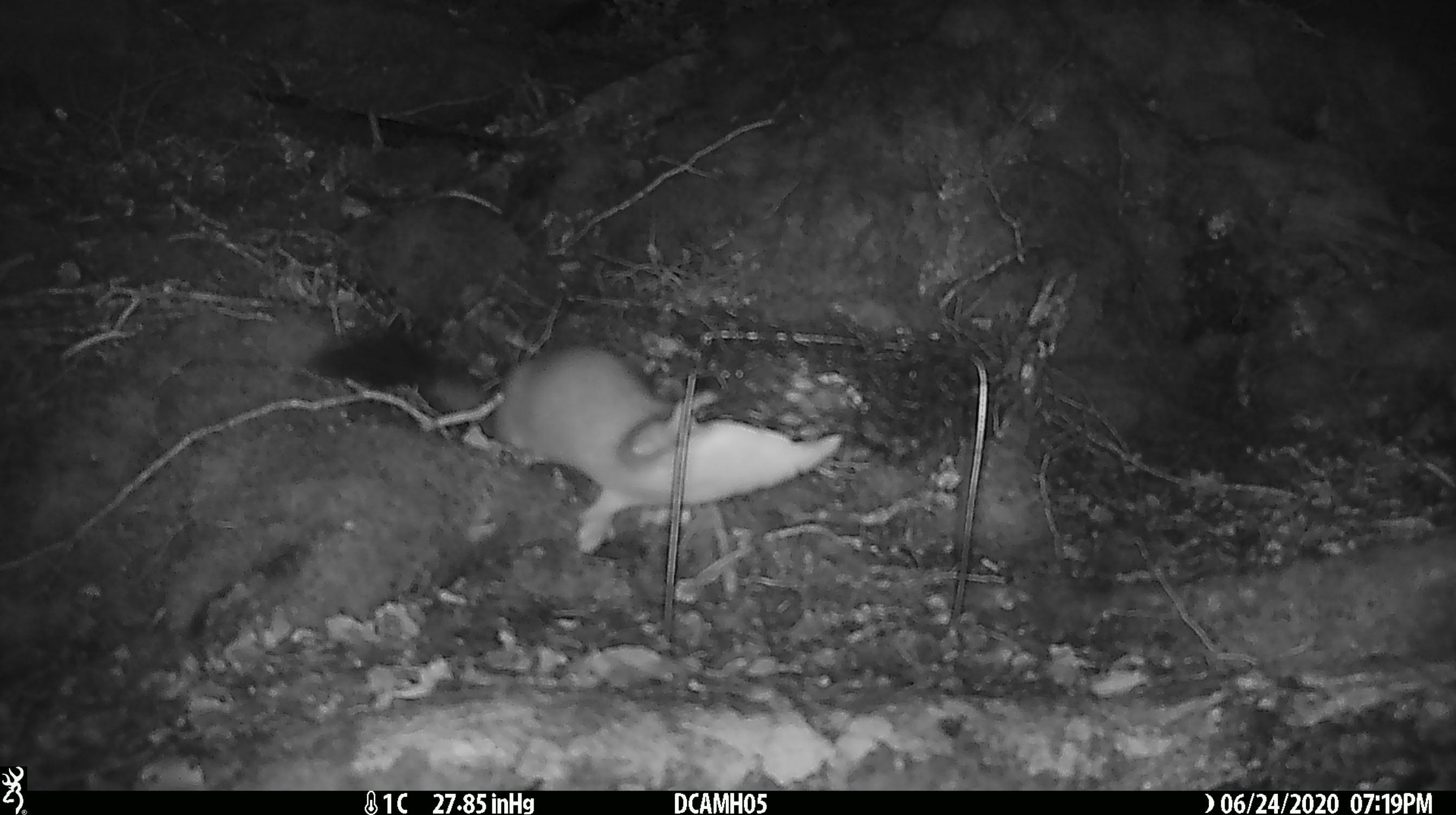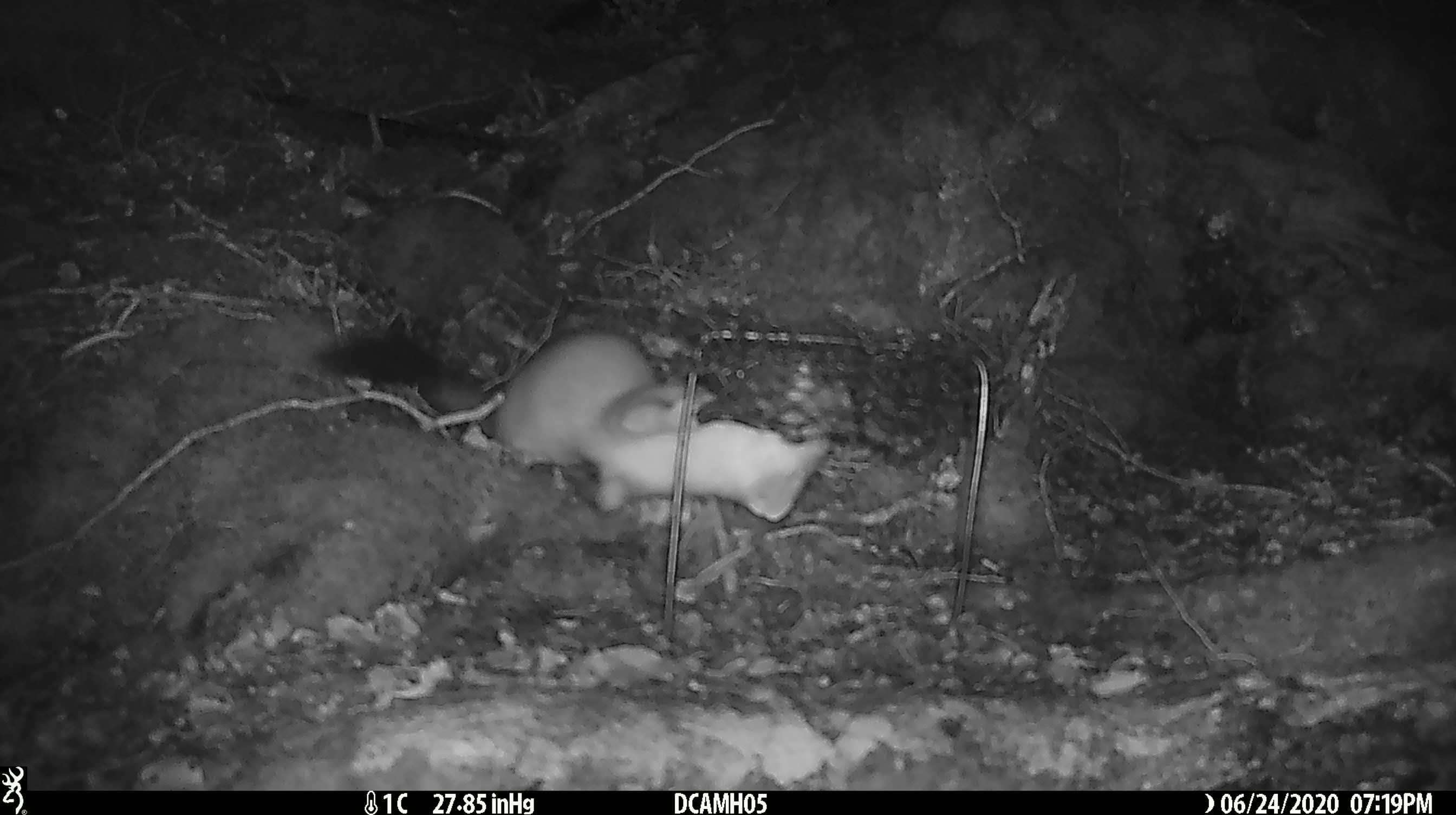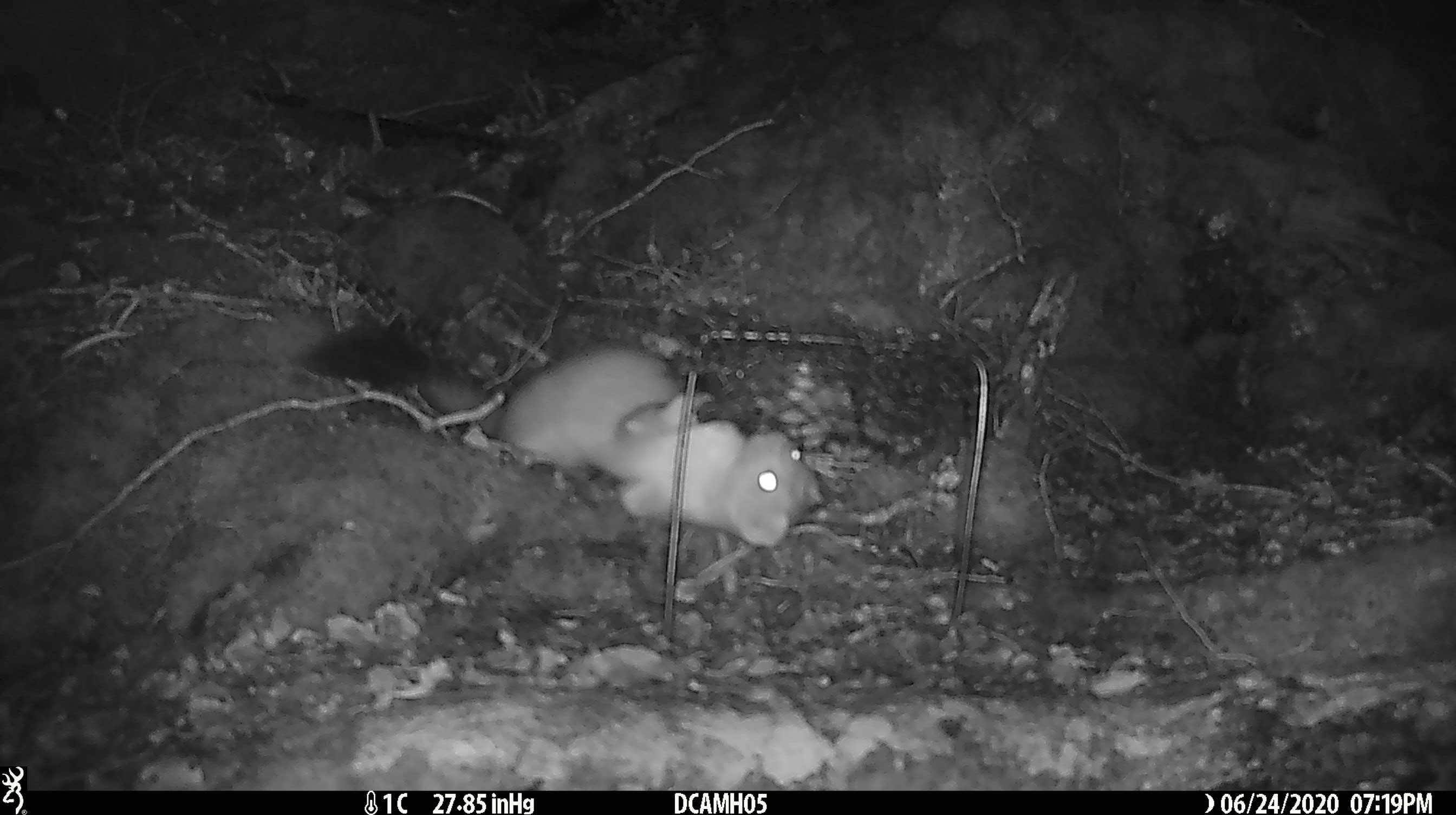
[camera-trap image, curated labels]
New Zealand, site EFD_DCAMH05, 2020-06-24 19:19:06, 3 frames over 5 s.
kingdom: Animalia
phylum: Chordata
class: Mammalia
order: Carnivora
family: Mustelidae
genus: Mustela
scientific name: Mustela erminea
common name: stoat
Stoat (Mustela erminea).